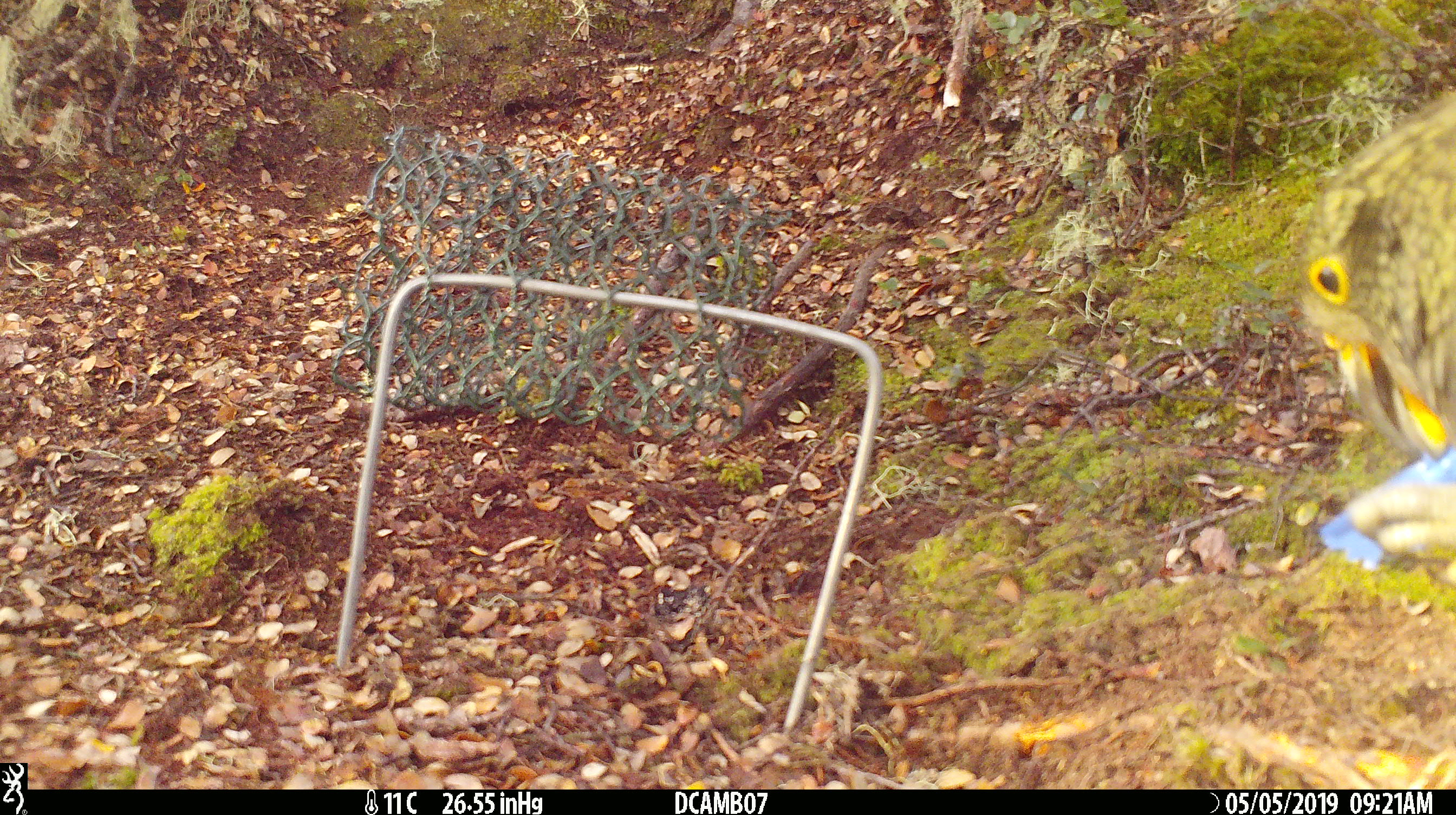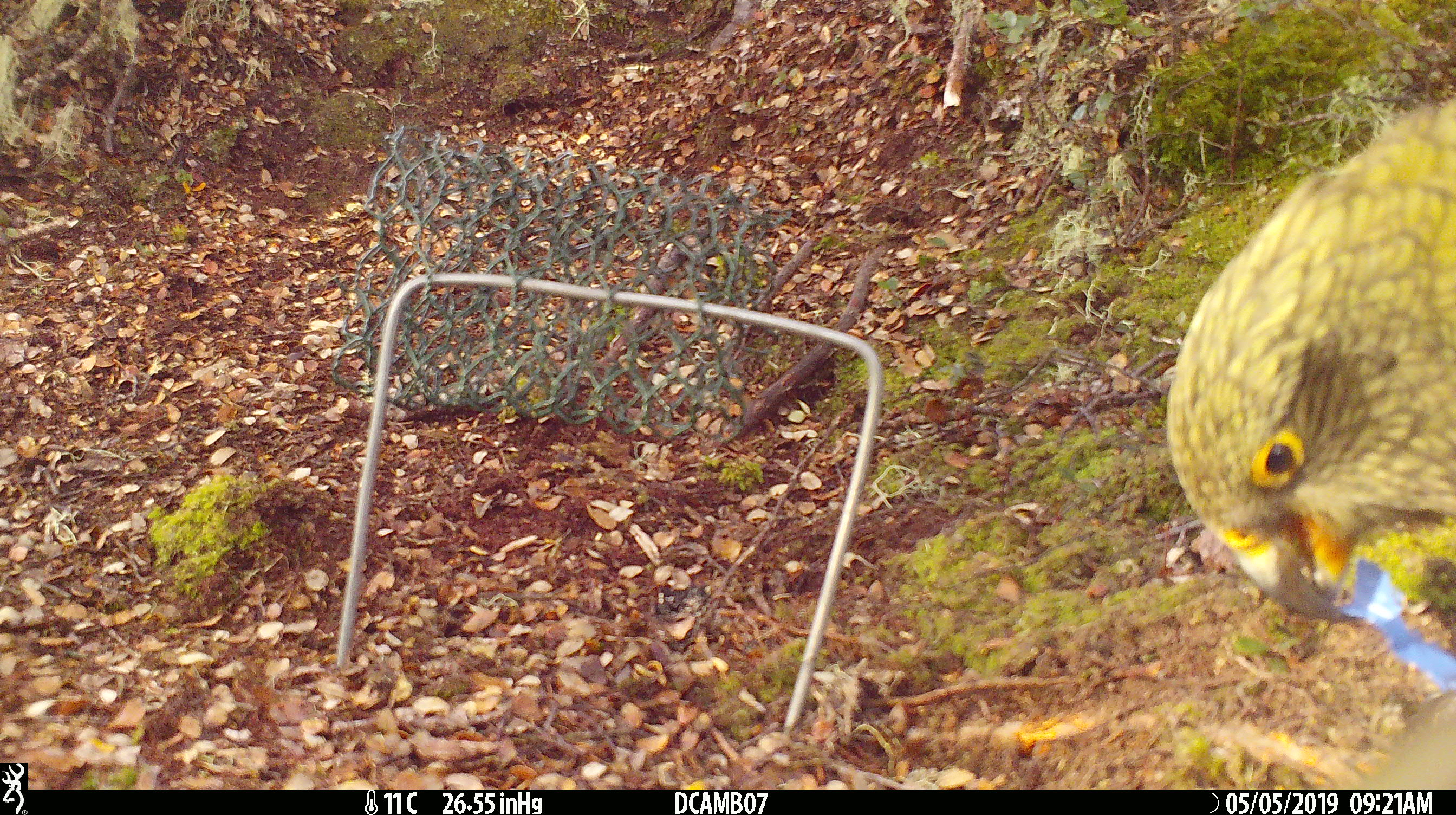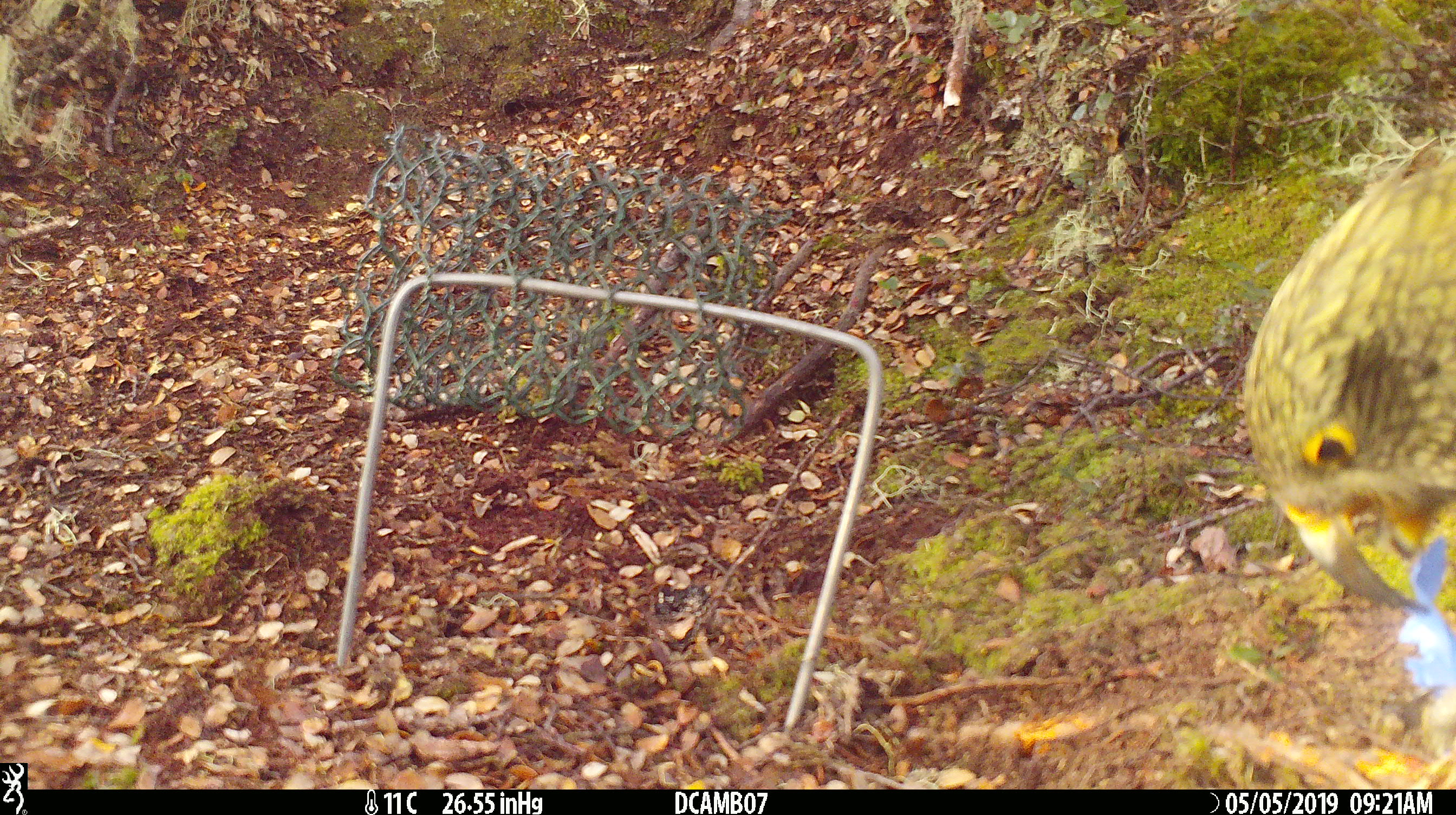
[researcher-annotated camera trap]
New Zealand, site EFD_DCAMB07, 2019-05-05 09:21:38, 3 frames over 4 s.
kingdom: Animalia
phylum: Chordata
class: Aves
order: Psittaciformes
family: Strigopidae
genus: Nestor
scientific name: Nestor notabilis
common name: kea